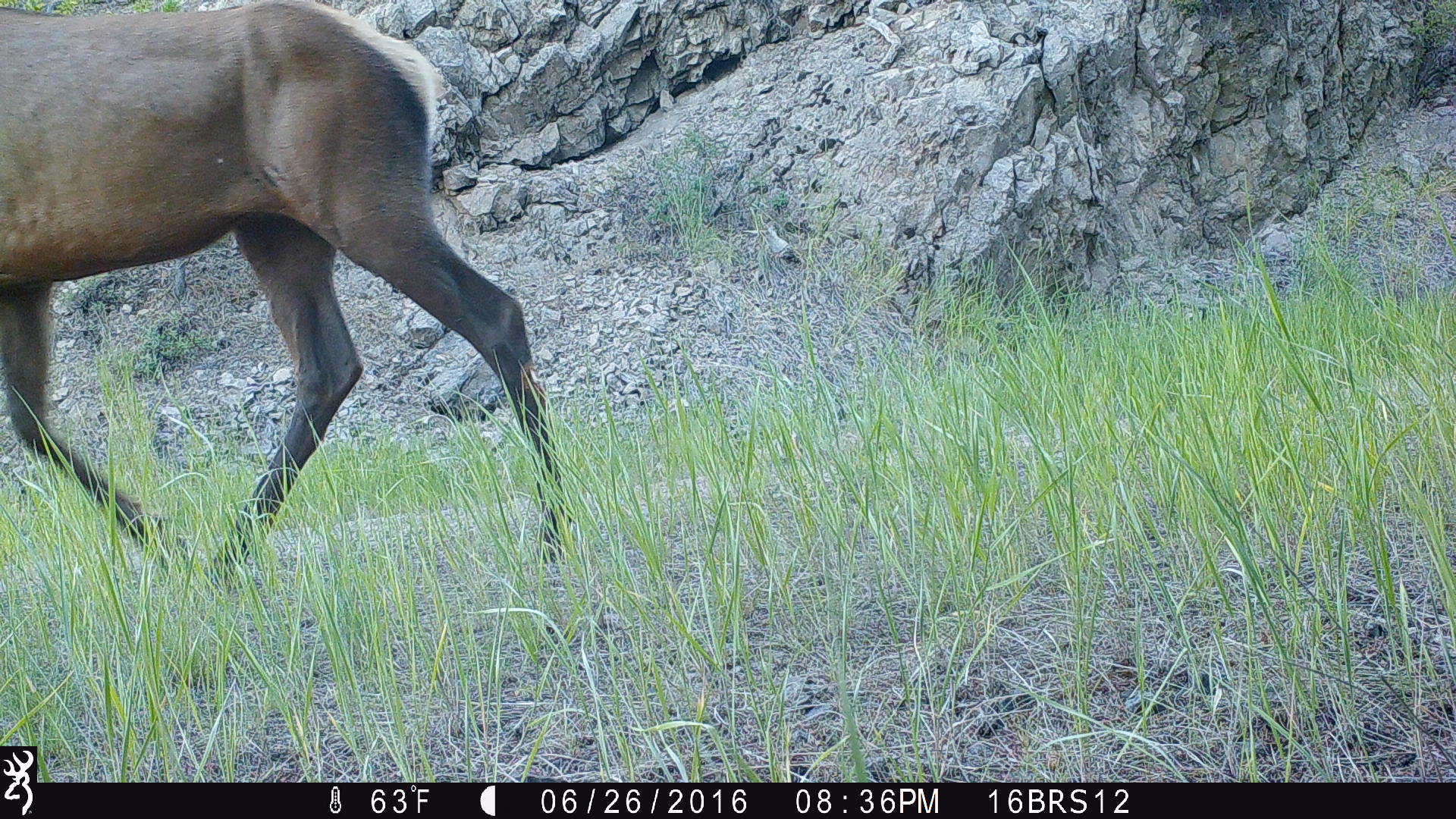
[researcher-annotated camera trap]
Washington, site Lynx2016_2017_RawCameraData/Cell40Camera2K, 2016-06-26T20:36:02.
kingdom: Animalia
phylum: Chordata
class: Mammalia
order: Artiodactyla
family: Cervidae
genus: Cervus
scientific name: Cervus canadensis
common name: elk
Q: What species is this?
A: Cervus canadensis (elk).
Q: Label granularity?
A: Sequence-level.